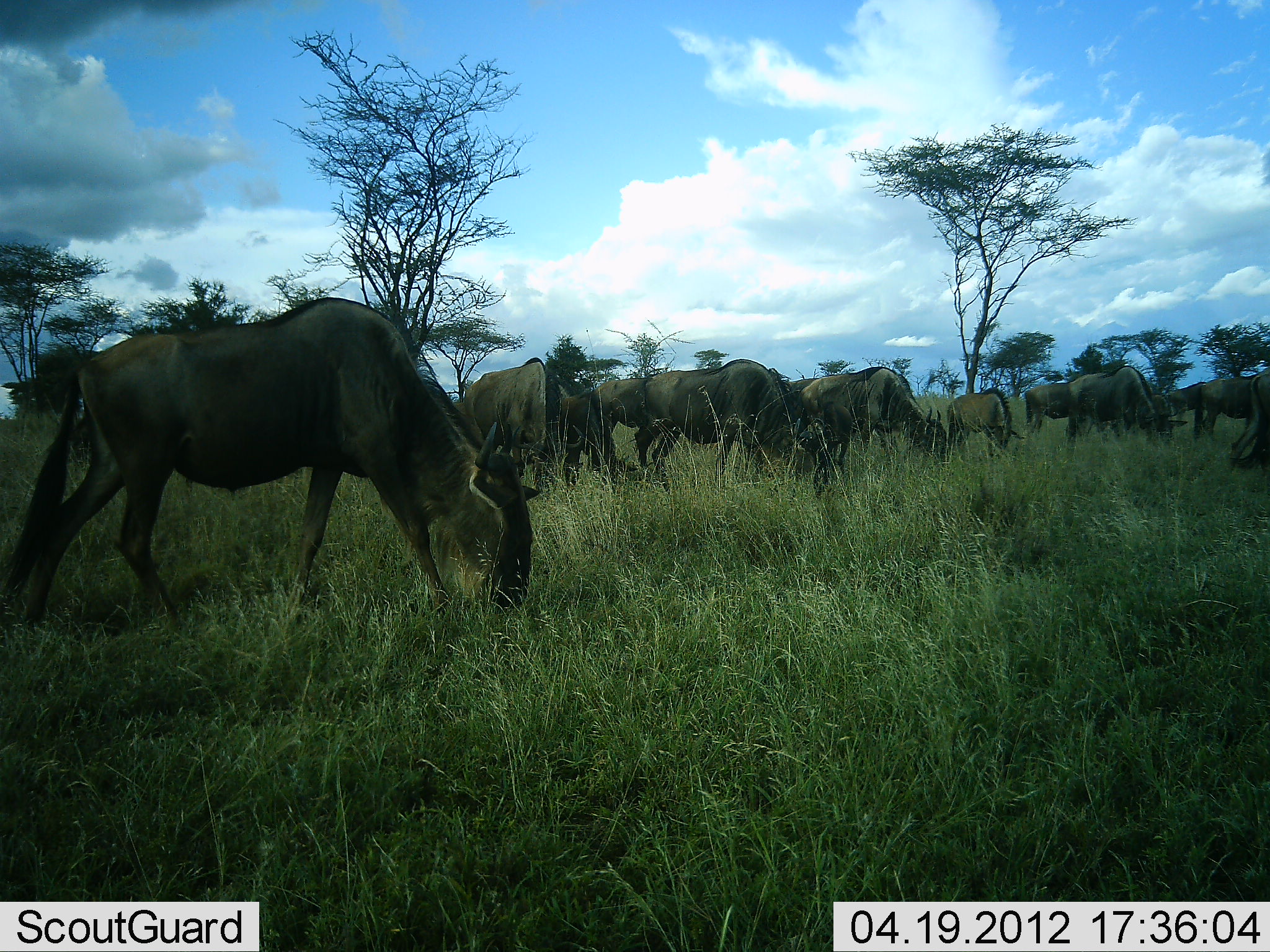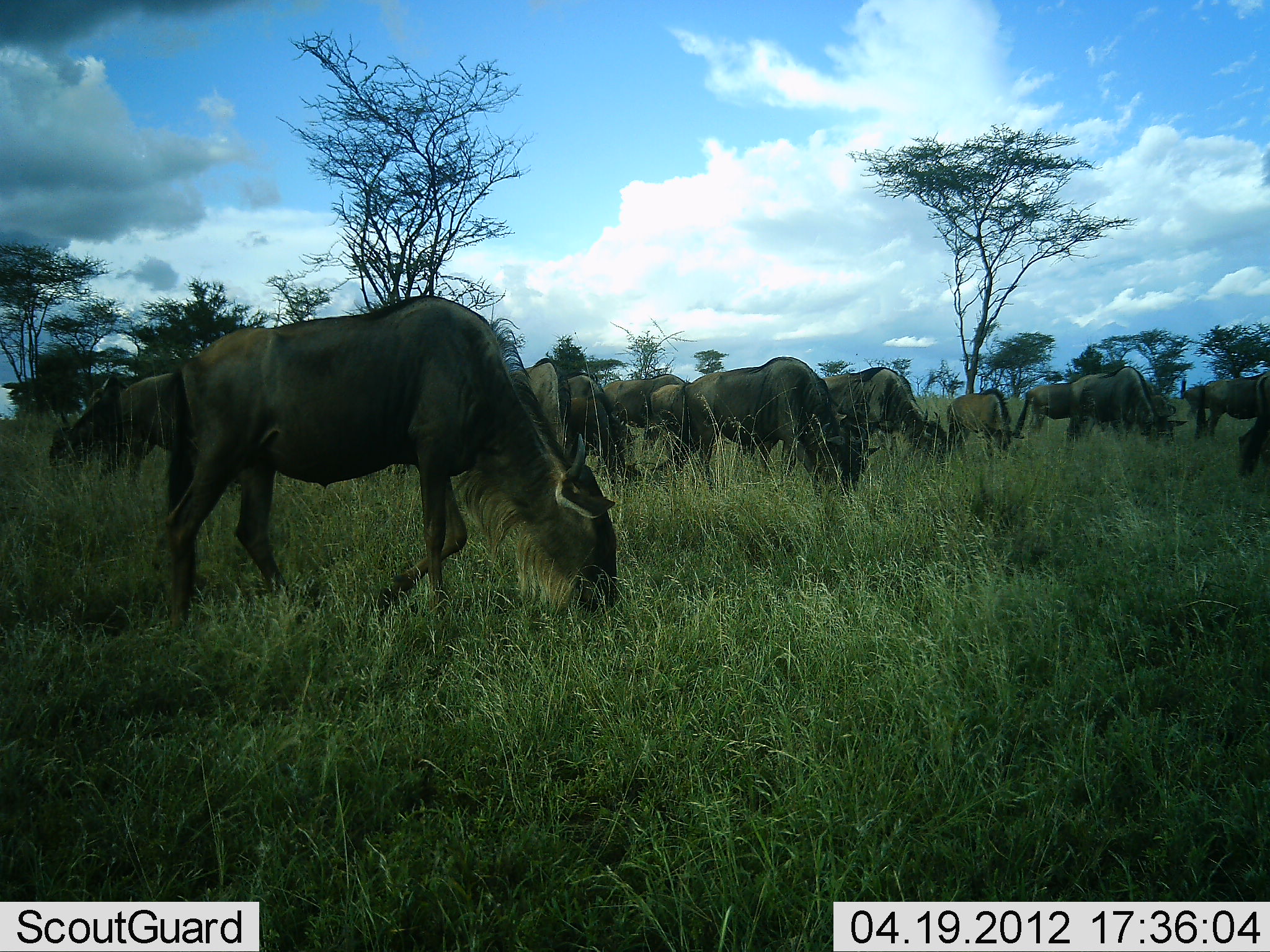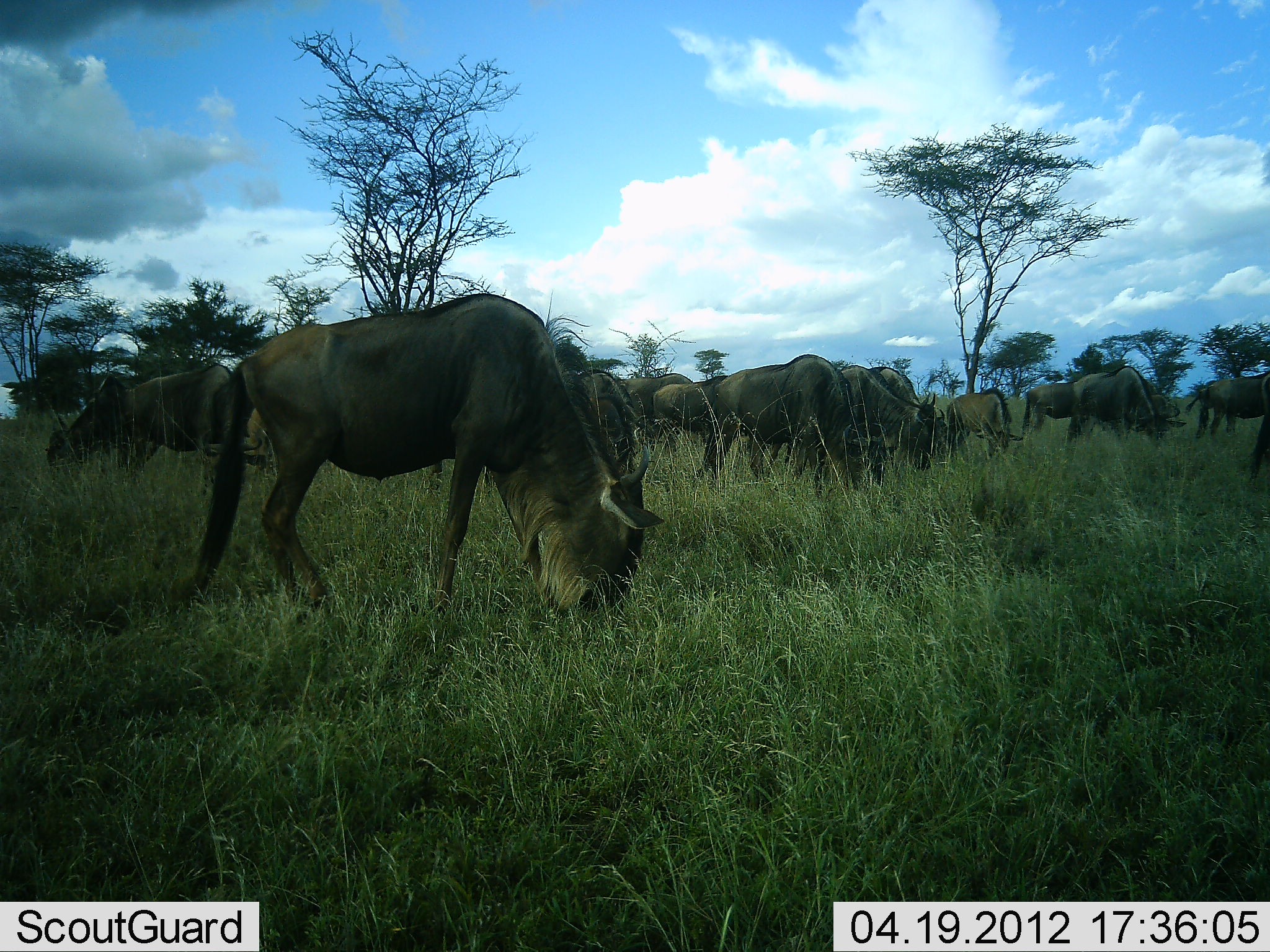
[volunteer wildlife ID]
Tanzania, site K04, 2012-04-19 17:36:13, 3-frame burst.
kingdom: Animalia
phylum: Chordata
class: Mammalia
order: Artiodactyla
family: Bovidae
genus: Connochaetes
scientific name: Connochaetes taurinus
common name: blue wildebeest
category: wildebeest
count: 11-50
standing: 33%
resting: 0%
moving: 28%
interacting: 6%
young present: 33%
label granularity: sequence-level